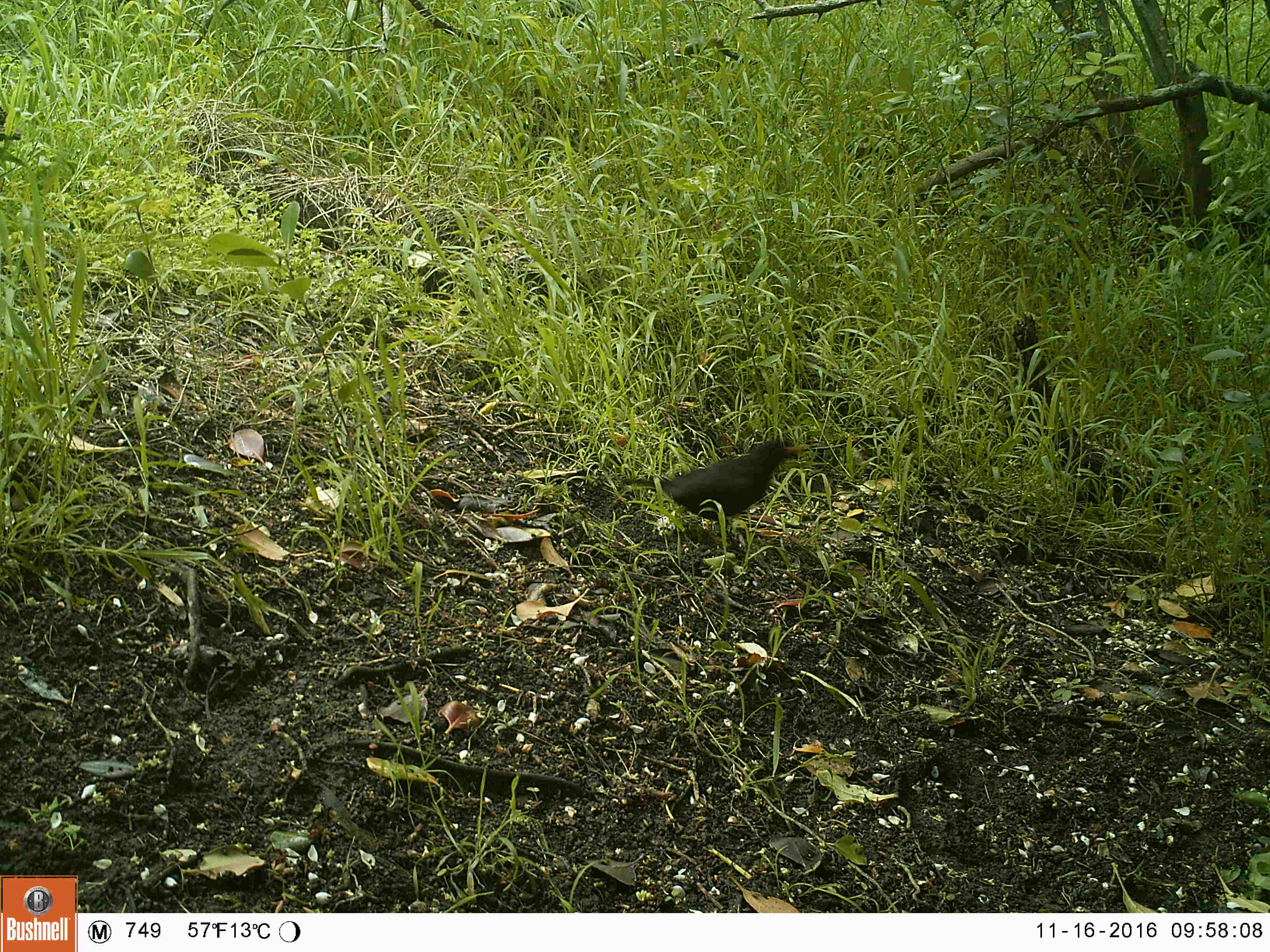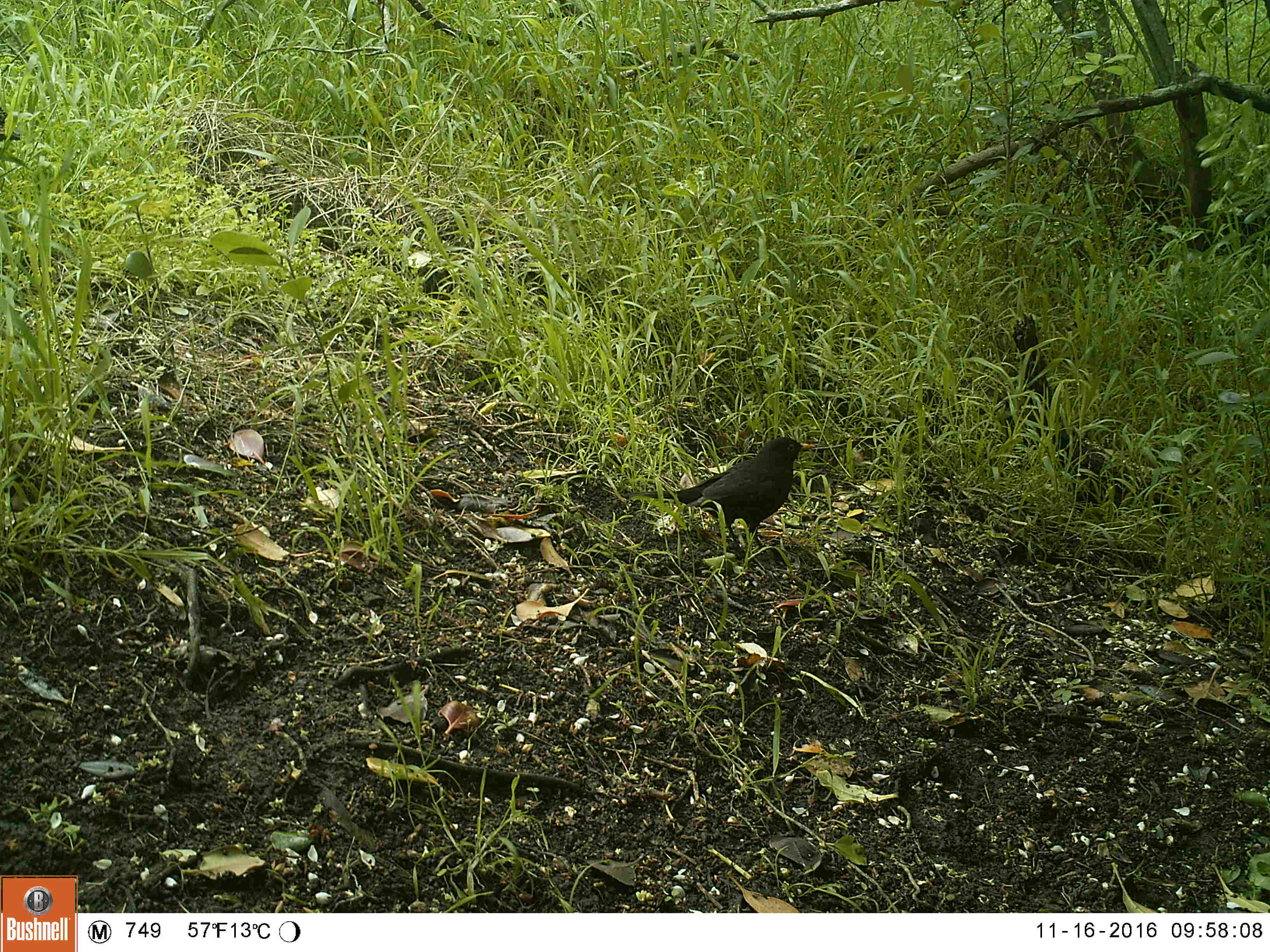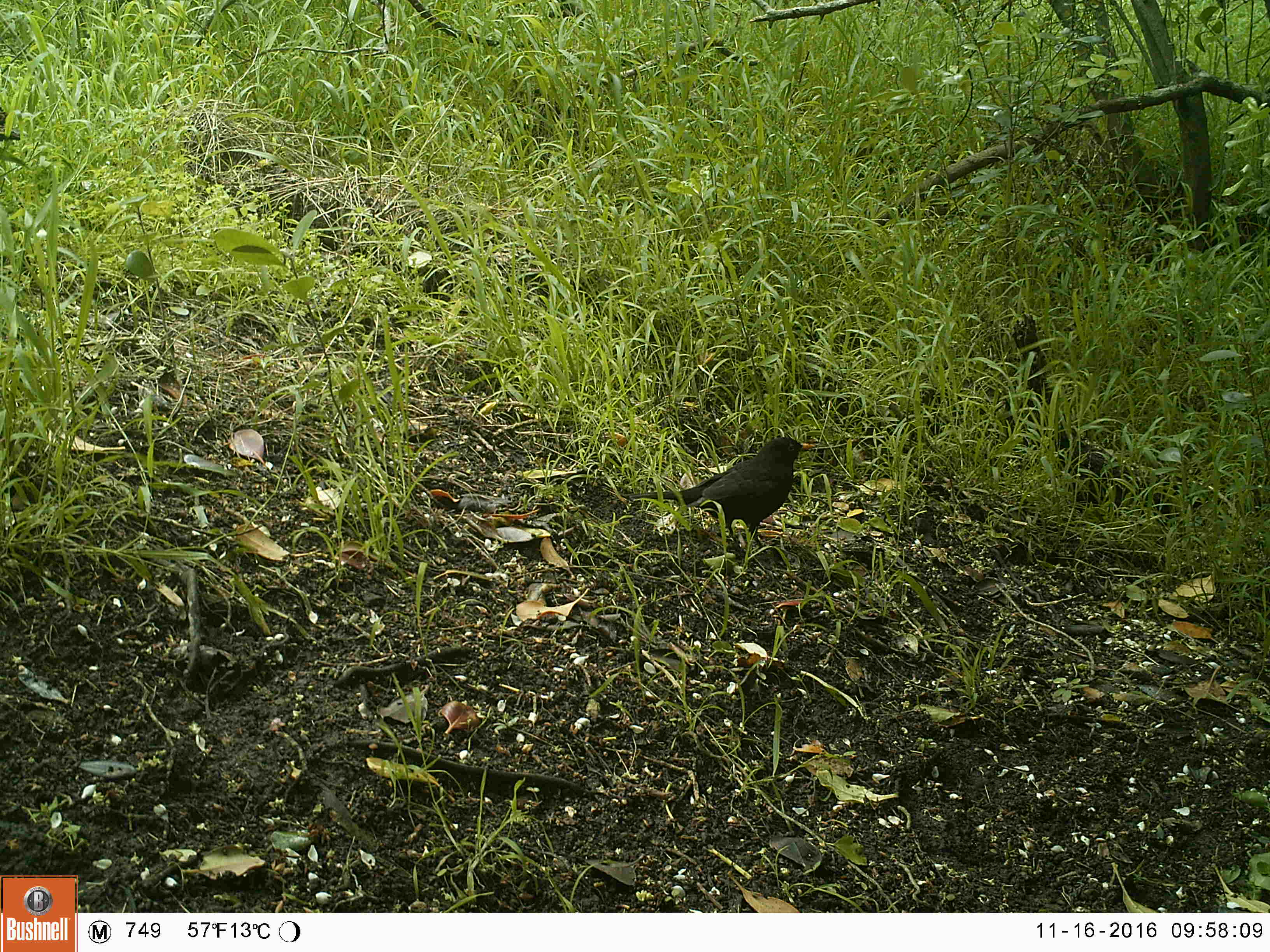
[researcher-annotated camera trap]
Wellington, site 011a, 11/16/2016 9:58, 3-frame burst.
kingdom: Animalia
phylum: Chordata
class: Aves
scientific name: Aves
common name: bird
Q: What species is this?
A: Bird (Aves).